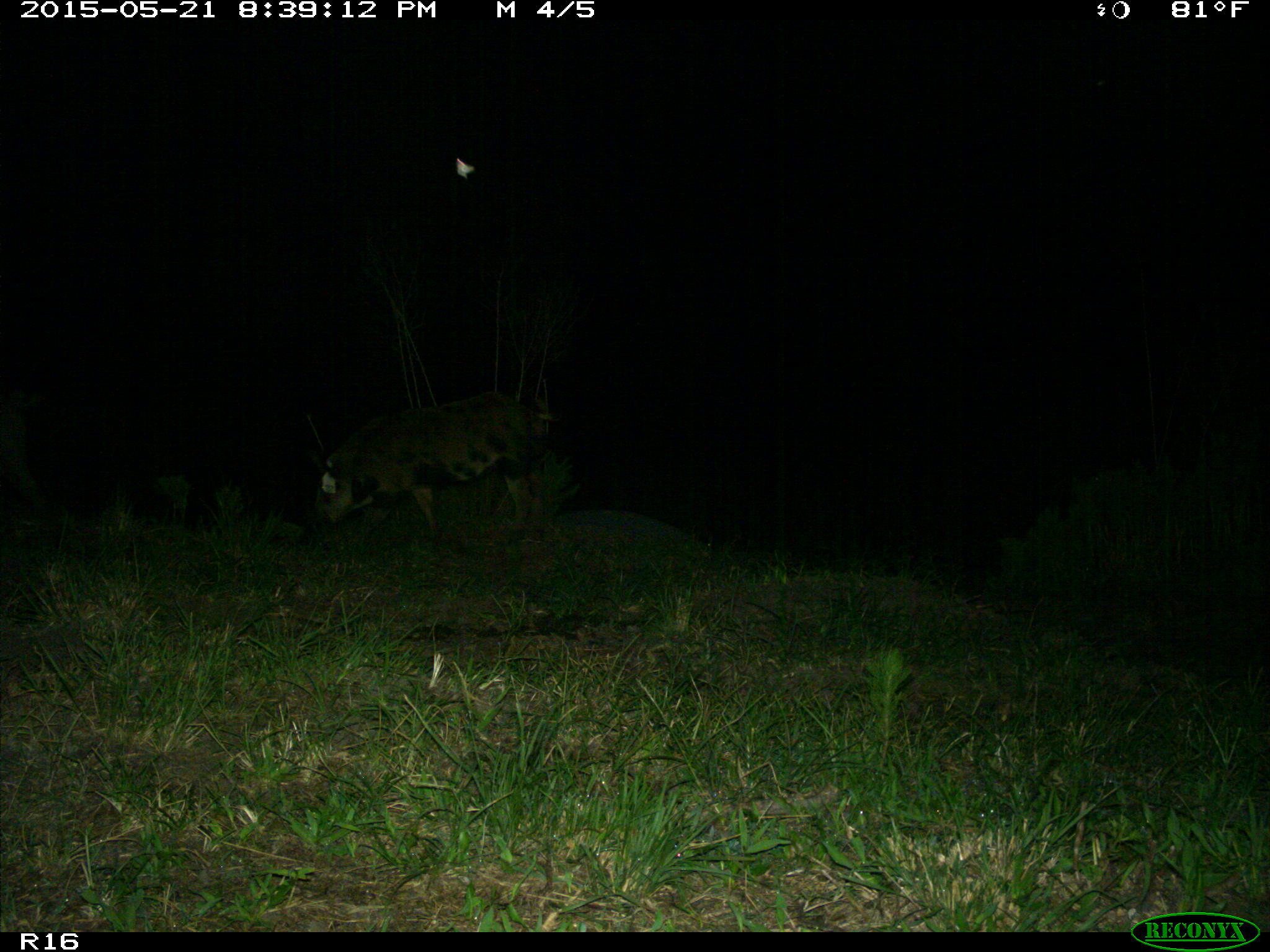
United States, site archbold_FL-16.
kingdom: Animalia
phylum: Chordata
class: Mammalia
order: Artiodactyla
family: Suidae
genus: Sus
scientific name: Sus scrofa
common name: wild boar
Sus scrofa (wild boar).